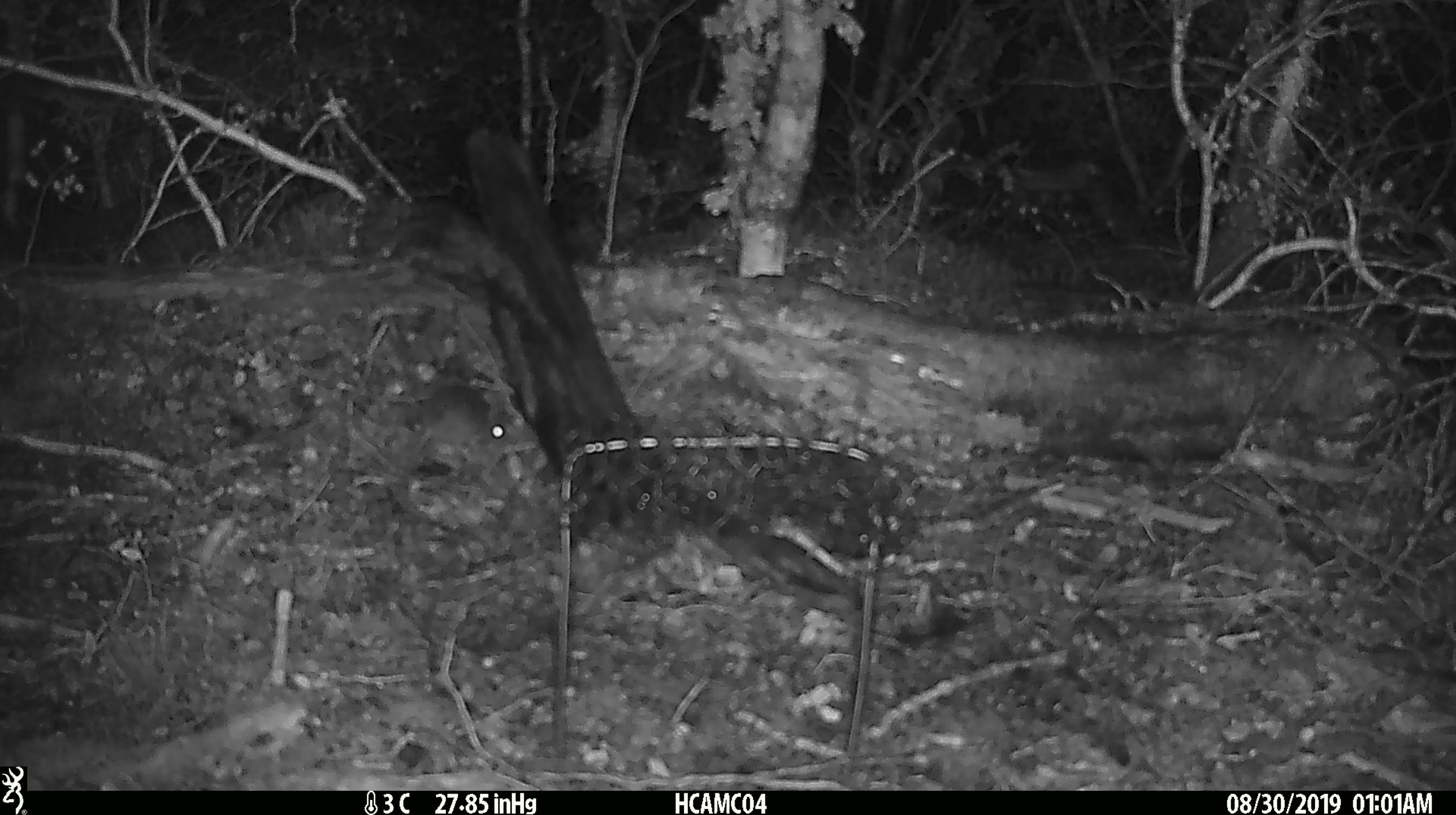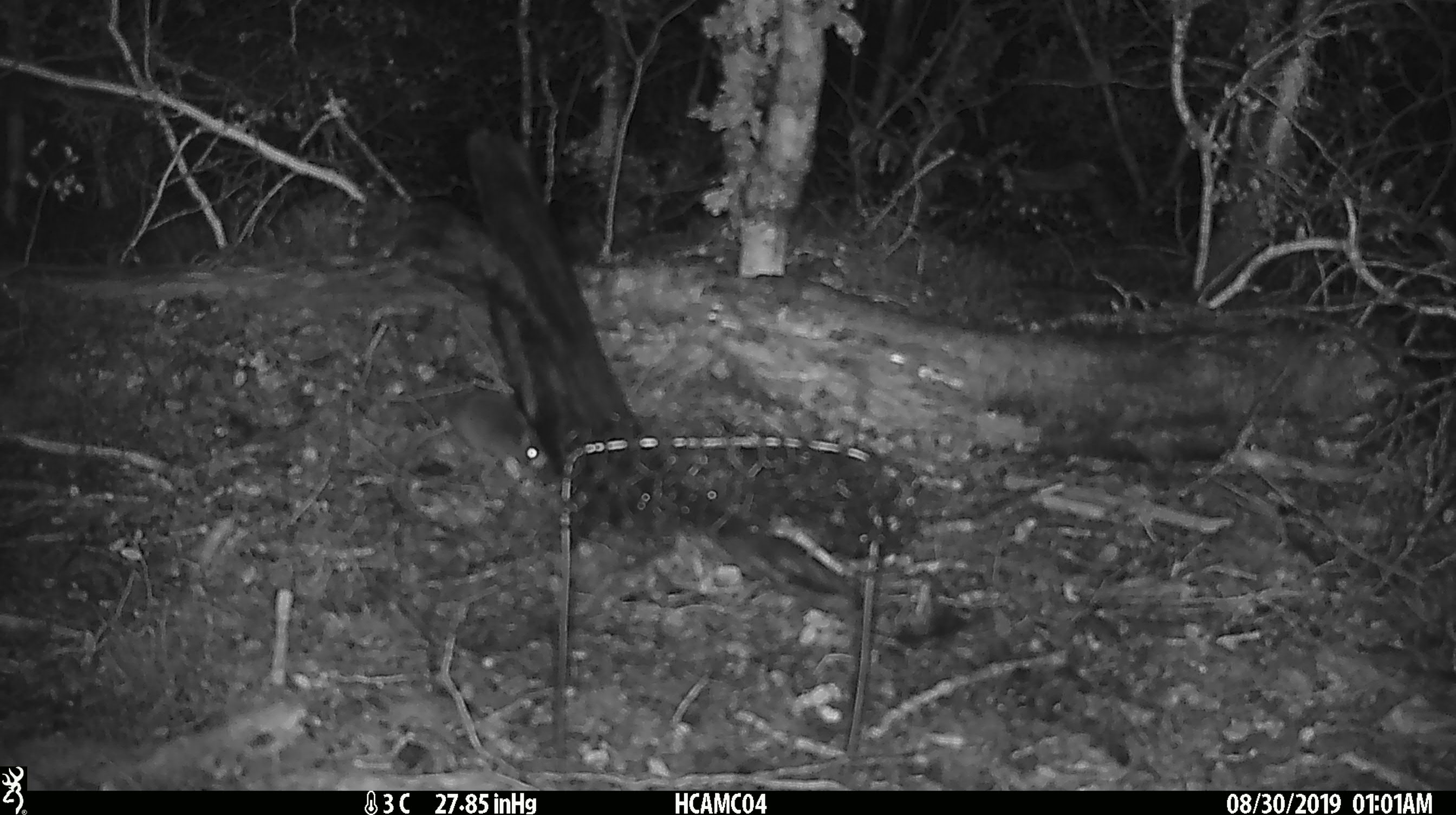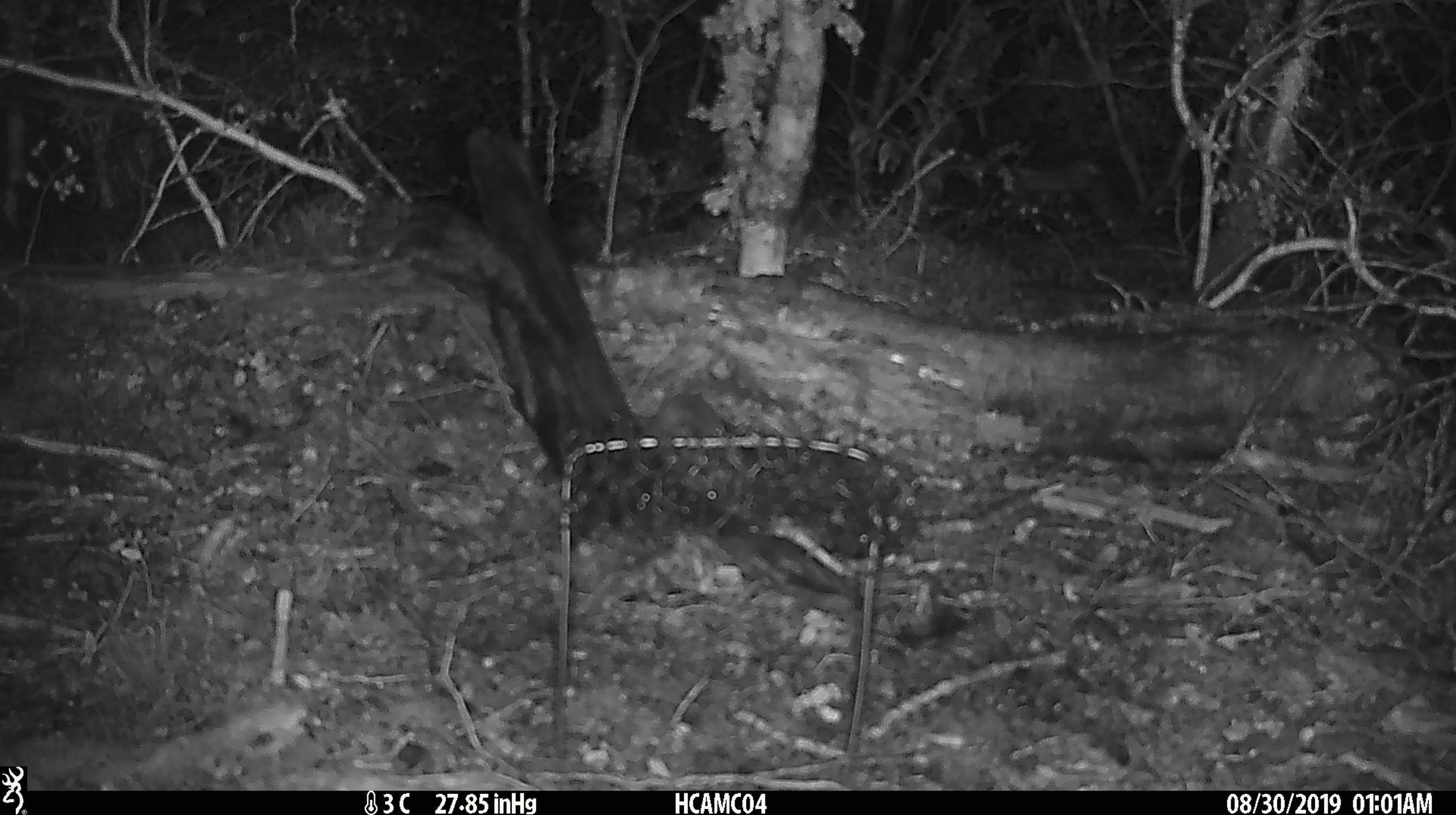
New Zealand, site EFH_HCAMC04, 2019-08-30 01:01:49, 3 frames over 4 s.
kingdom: Animalia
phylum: Chordata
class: Mammalia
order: Rodentia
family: Muridae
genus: Mus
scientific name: Mus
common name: mouse